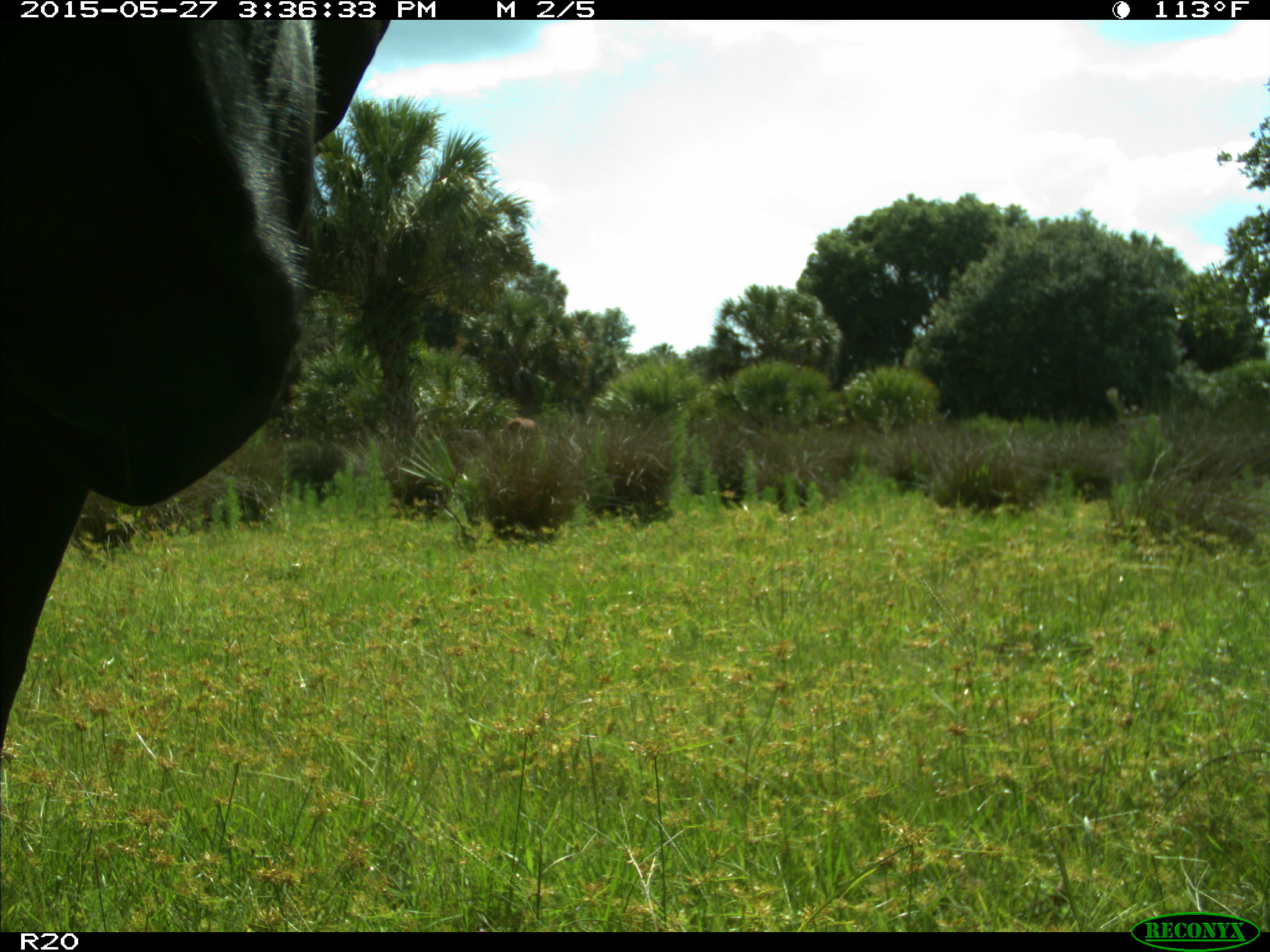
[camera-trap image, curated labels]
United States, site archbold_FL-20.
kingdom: Animalia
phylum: Chordata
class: Mammalia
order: Artiodactyla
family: Bovidae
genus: Bos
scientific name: Bos taurus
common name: domestic cow